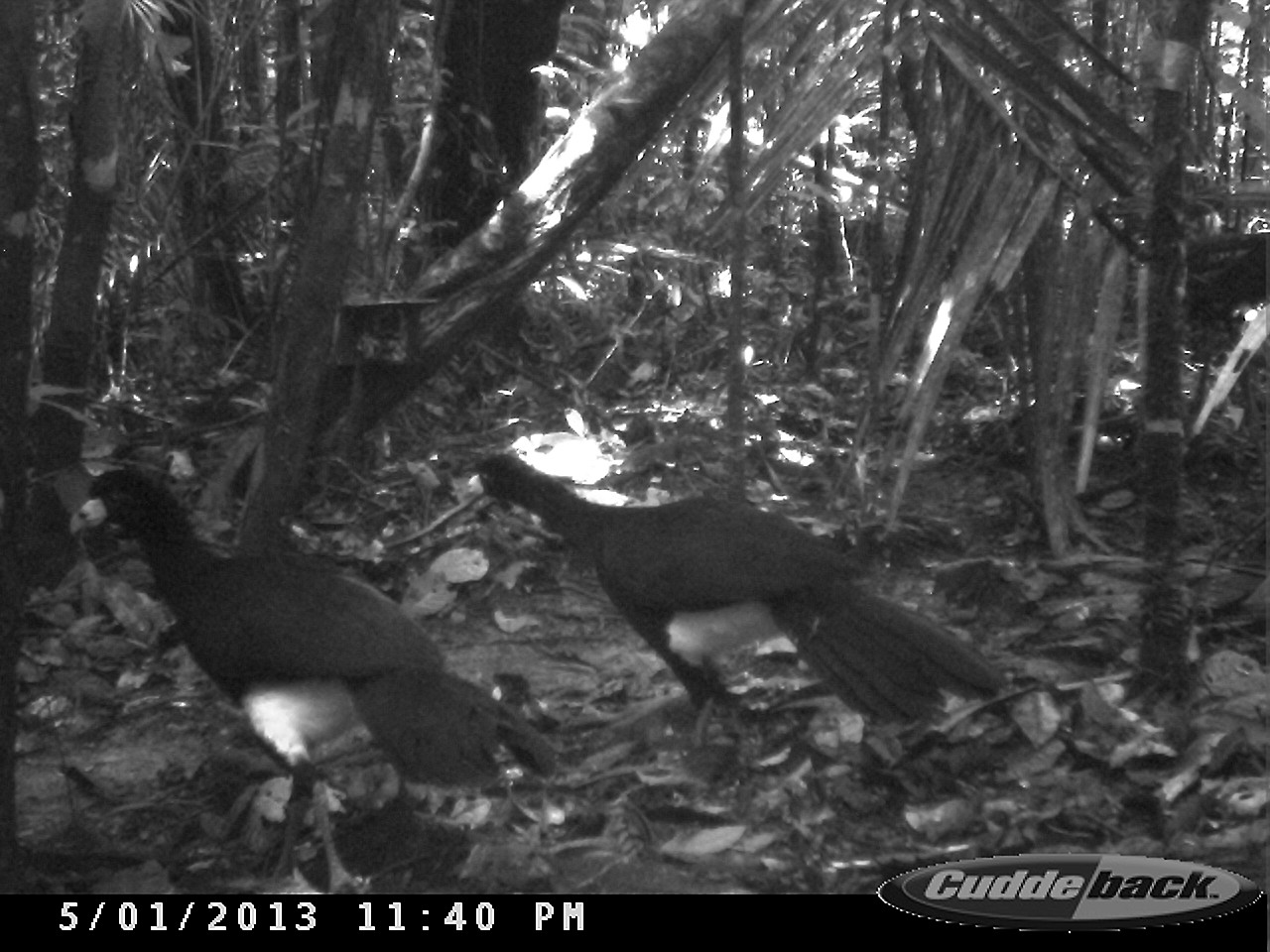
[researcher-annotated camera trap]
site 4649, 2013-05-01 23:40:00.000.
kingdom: Animalia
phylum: Chordata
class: Aves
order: Galliformes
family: Cracidae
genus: Crax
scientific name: Crax alector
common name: black curassow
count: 2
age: adult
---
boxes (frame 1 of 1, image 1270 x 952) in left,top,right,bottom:
crax alector: 66,465,547,894; 459,451,1006,776